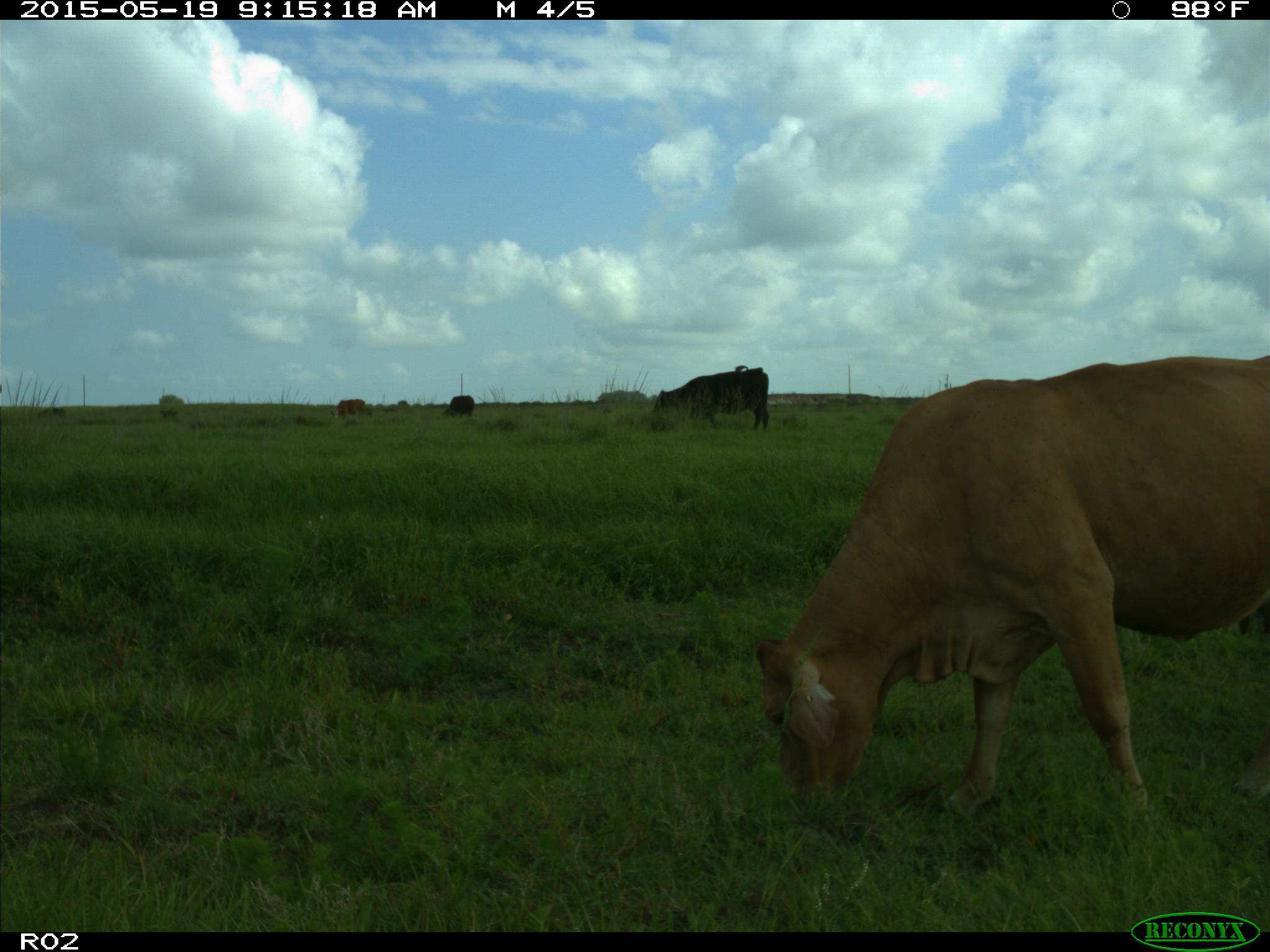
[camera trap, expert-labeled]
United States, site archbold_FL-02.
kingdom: Animalia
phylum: Chordata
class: Mammalia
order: Artiodactyla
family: Bovidae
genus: Bos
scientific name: Bos taurus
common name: domestic cow